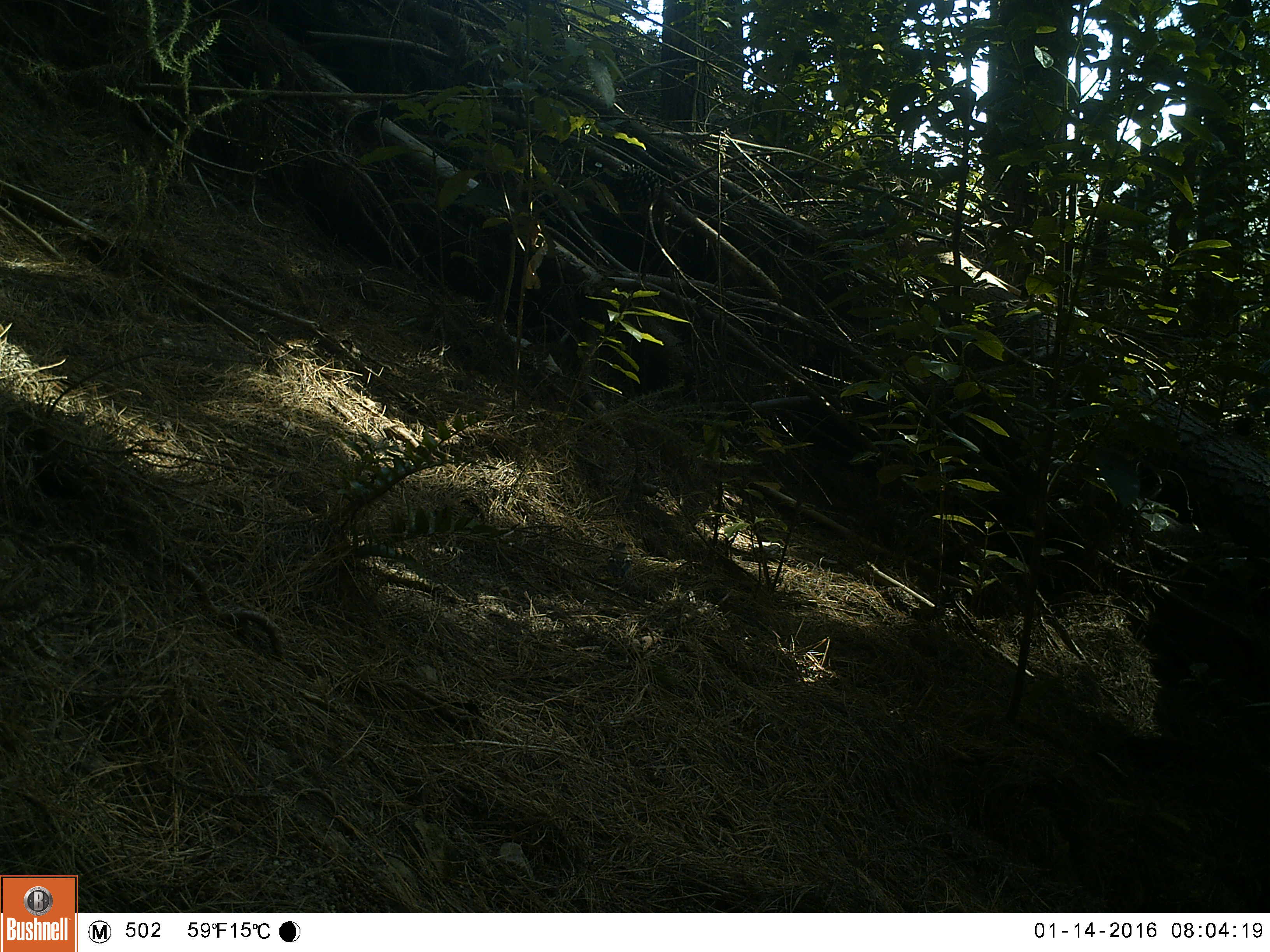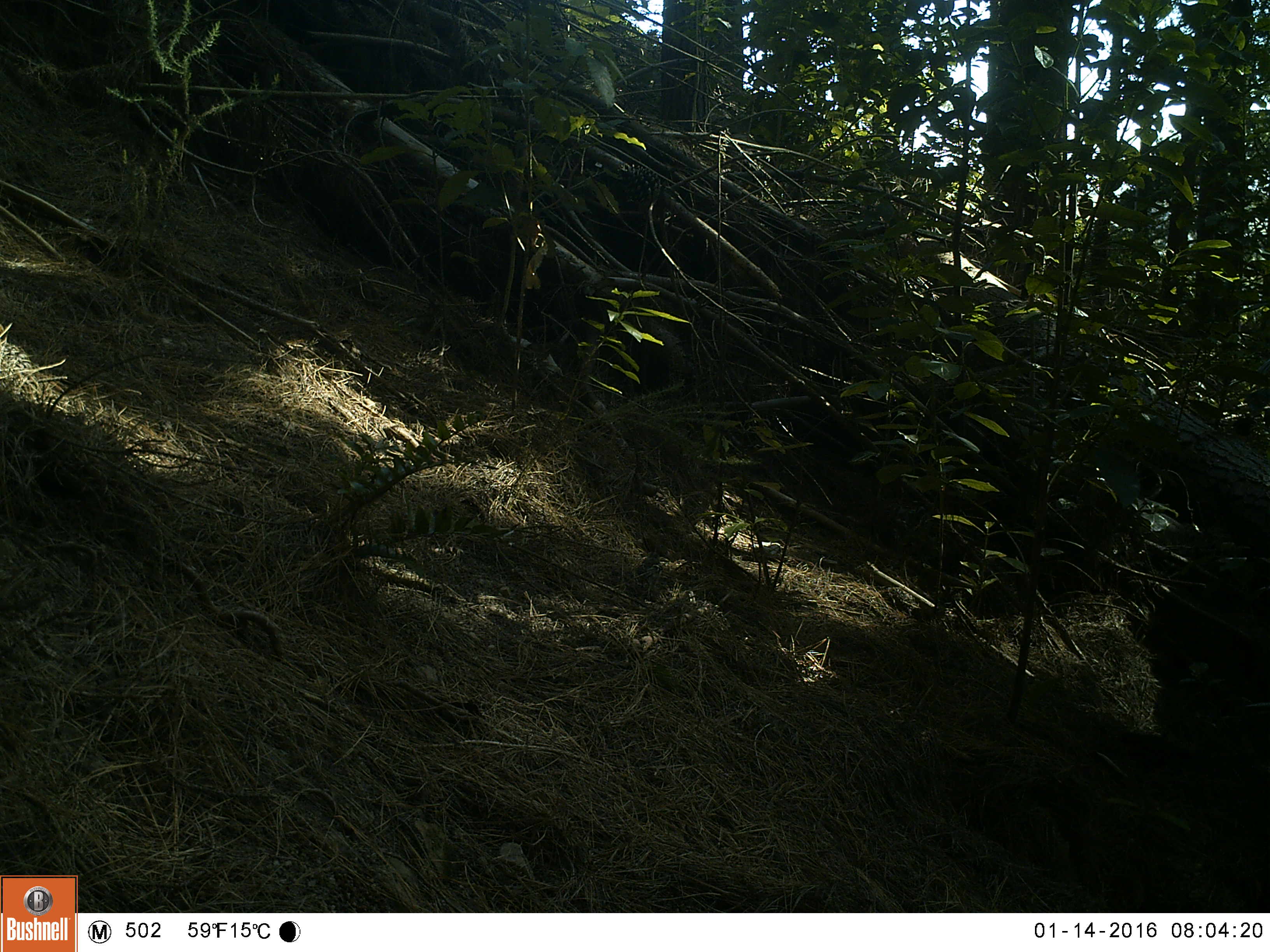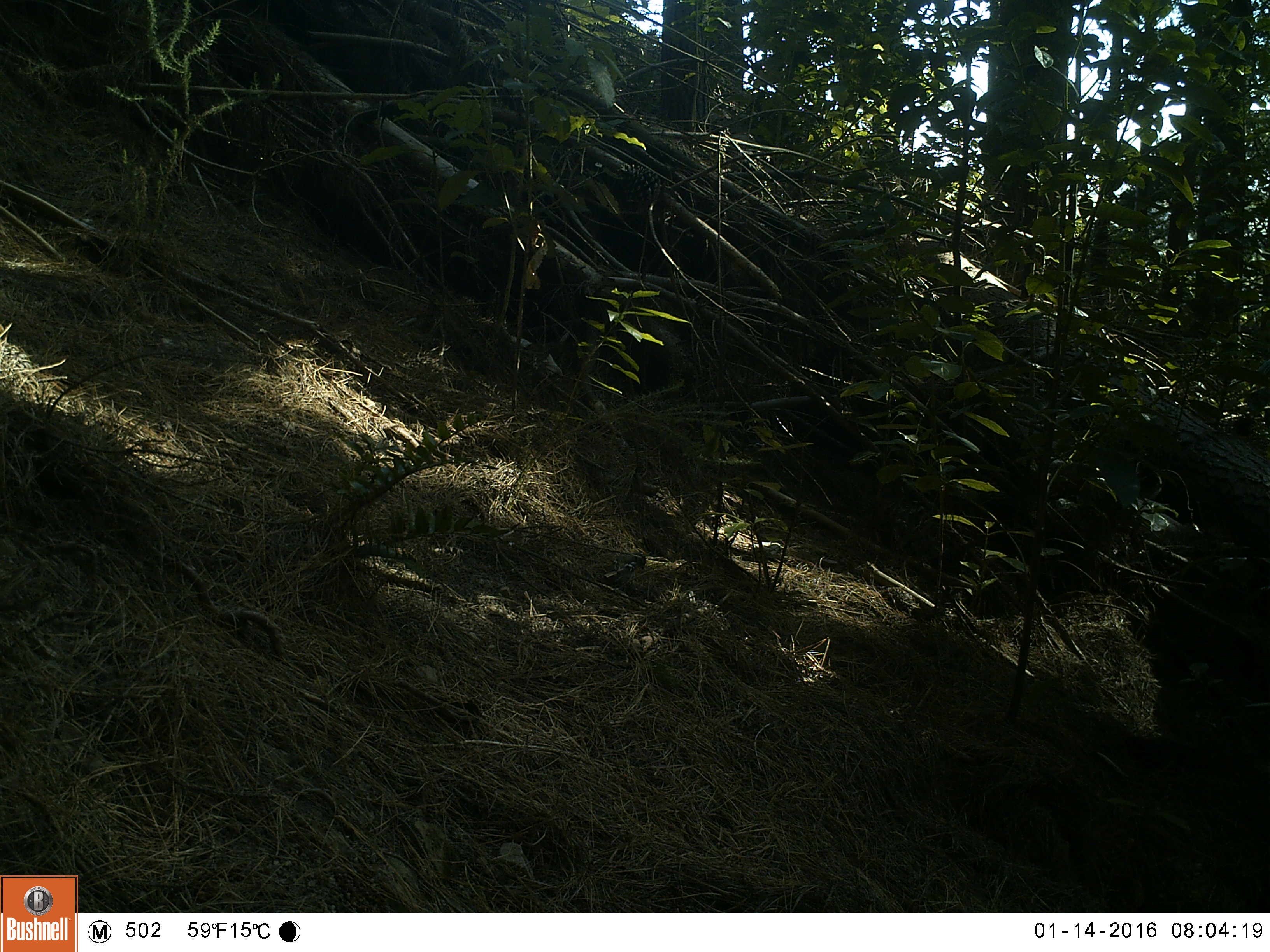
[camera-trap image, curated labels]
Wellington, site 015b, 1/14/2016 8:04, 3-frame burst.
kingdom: Animalia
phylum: Chordata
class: Aves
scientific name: Aves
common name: bird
Bird (Aves).